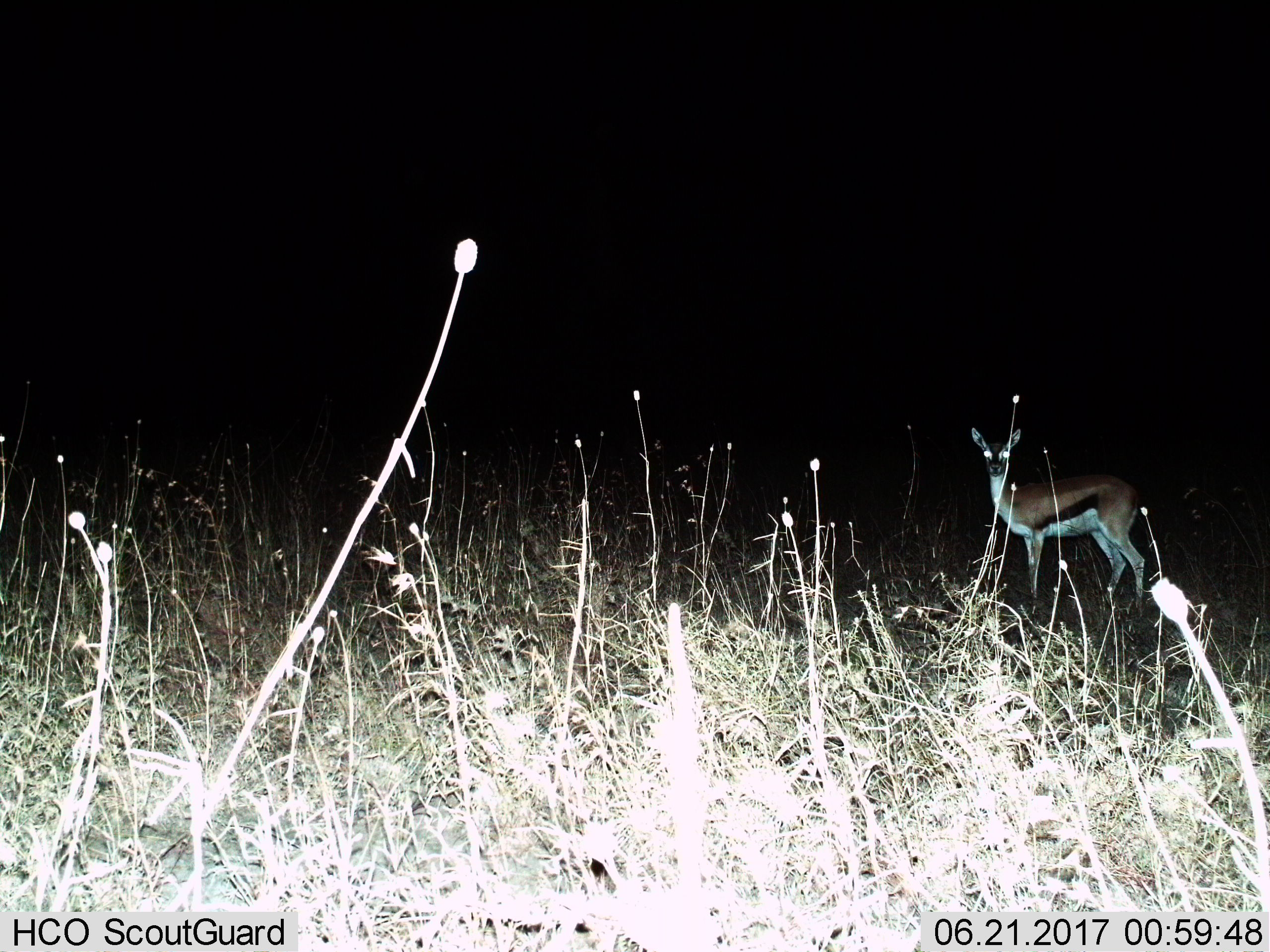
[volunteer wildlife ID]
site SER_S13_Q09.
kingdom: Animalia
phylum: Chordata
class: Mammalia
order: Artiodactyla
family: Bovidae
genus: Eudorcas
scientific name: Eudorcas thomsonii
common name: thomson's gazelle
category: gazellethomsons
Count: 1.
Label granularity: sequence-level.